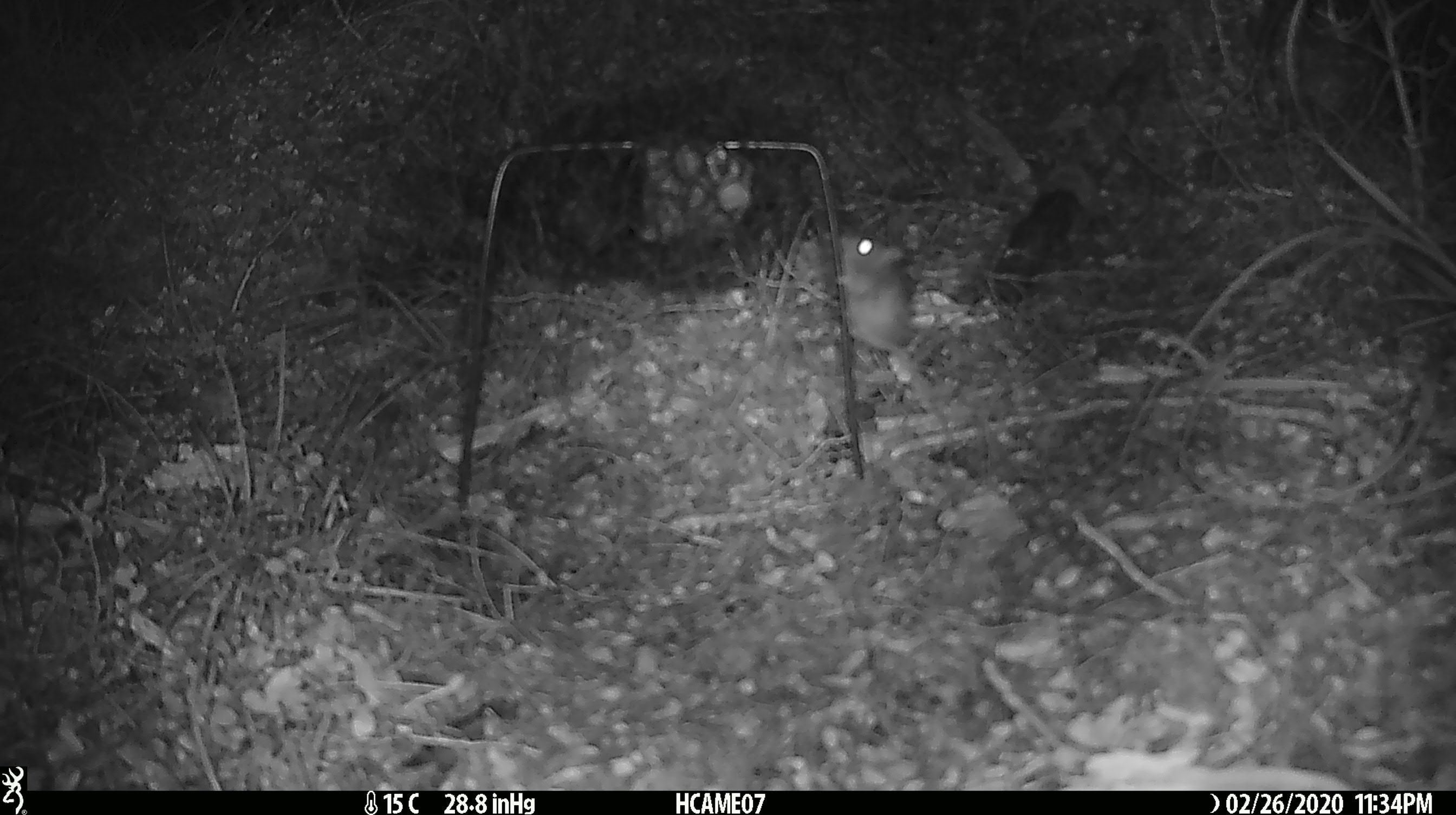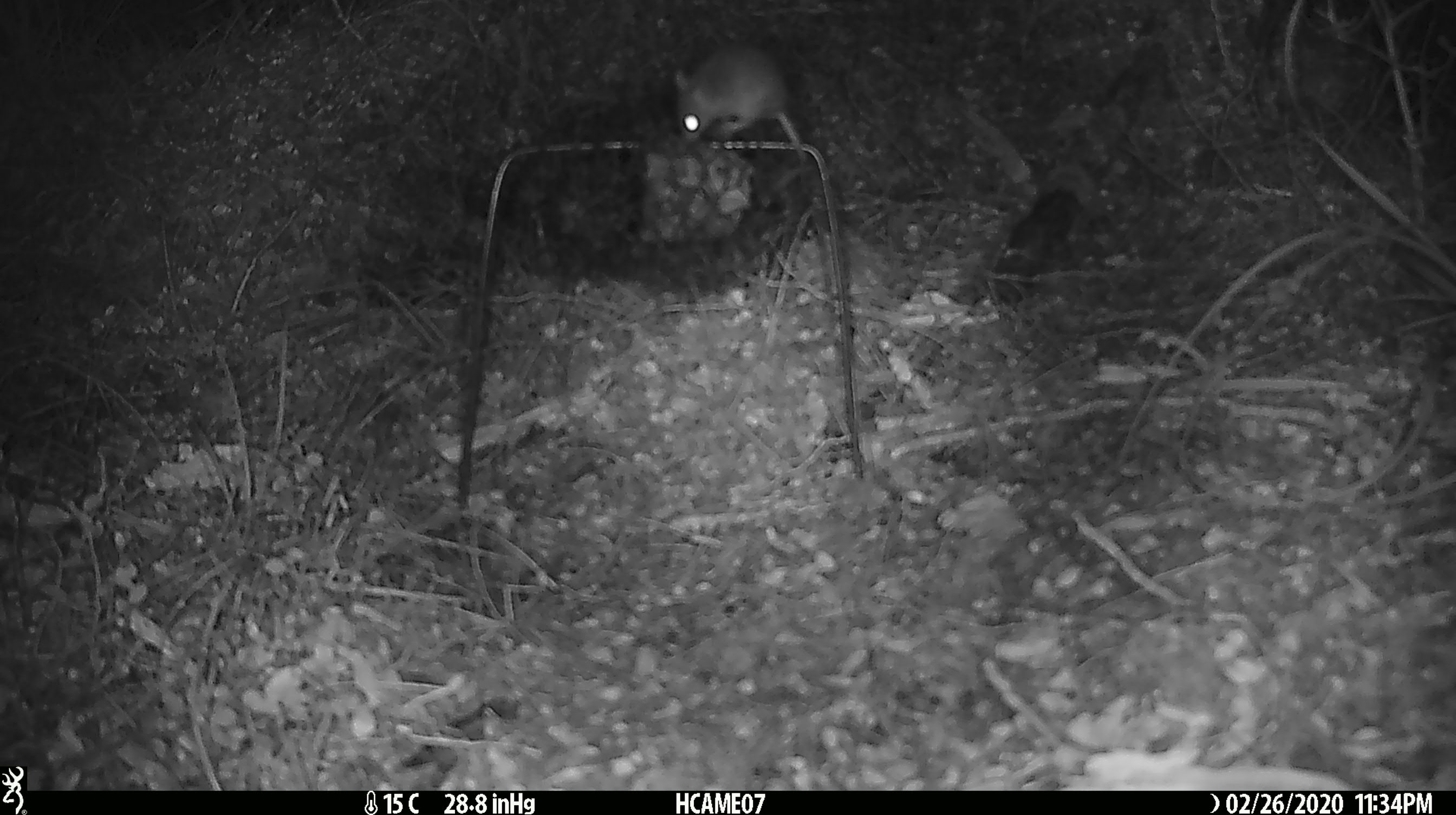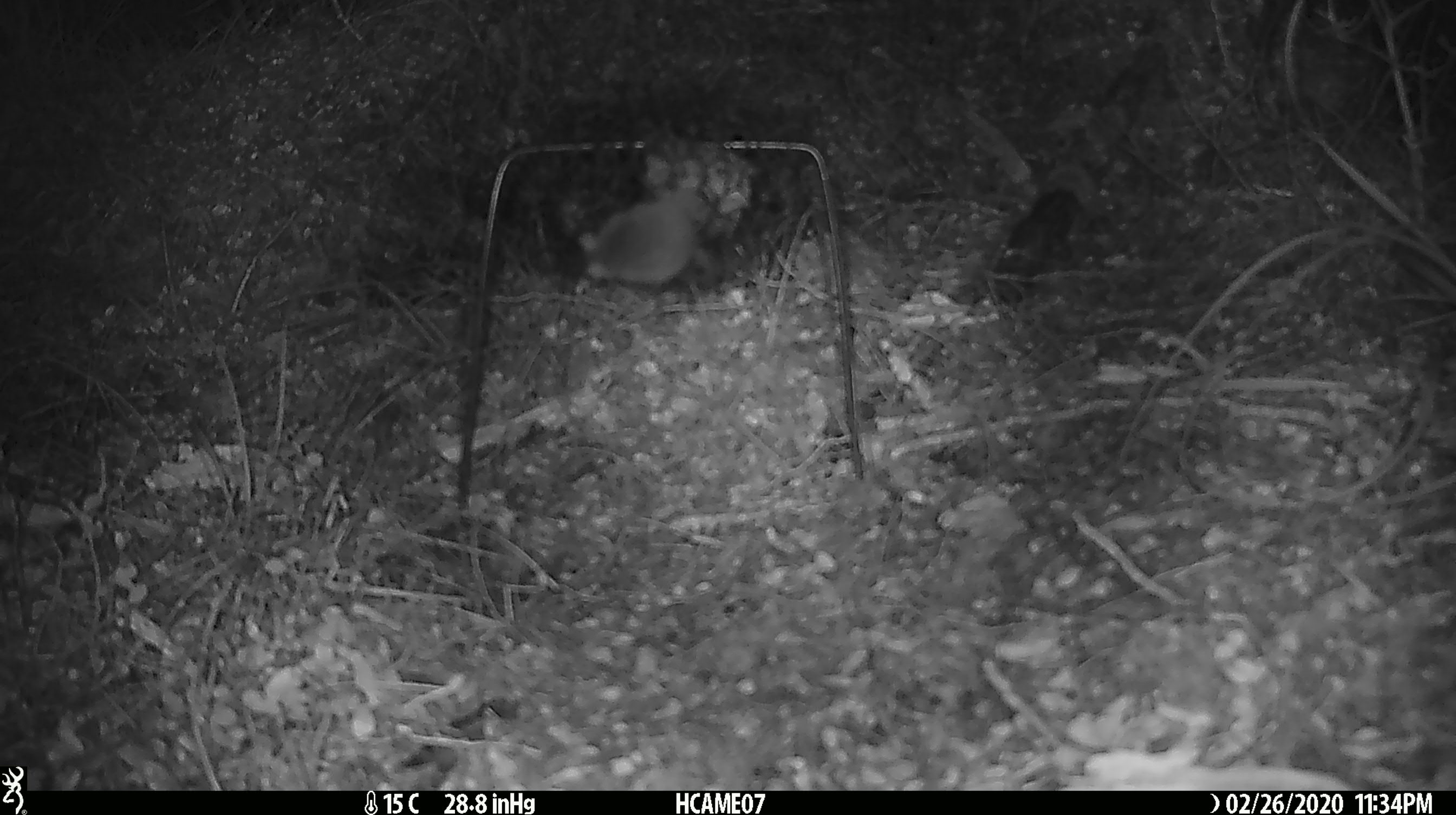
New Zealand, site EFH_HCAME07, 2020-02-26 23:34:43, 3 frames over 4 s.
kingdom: Animalia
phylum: Chordata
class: Mammalia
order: Rodentia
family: Muridae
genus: Mus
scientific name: Mus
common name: mouse